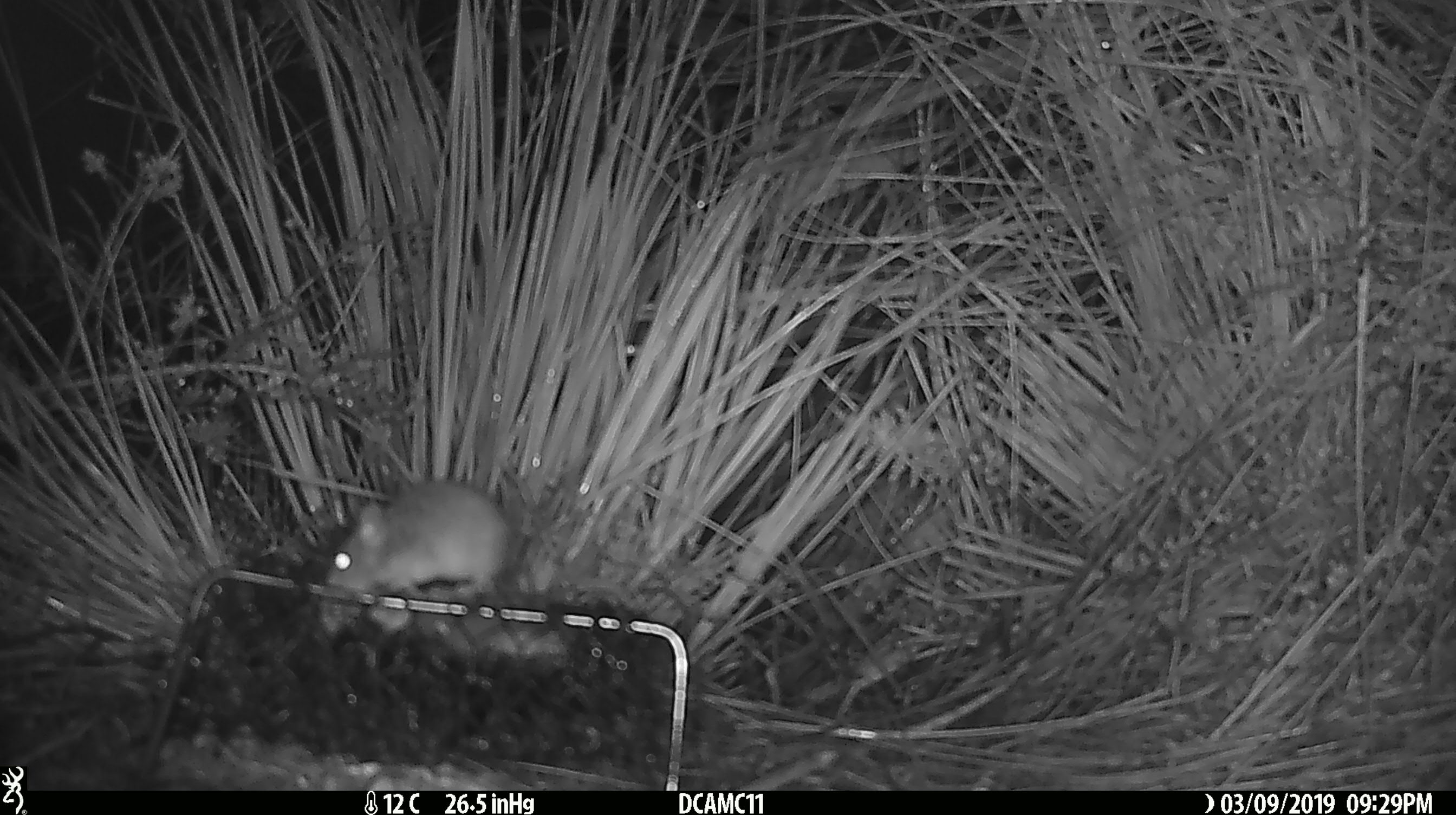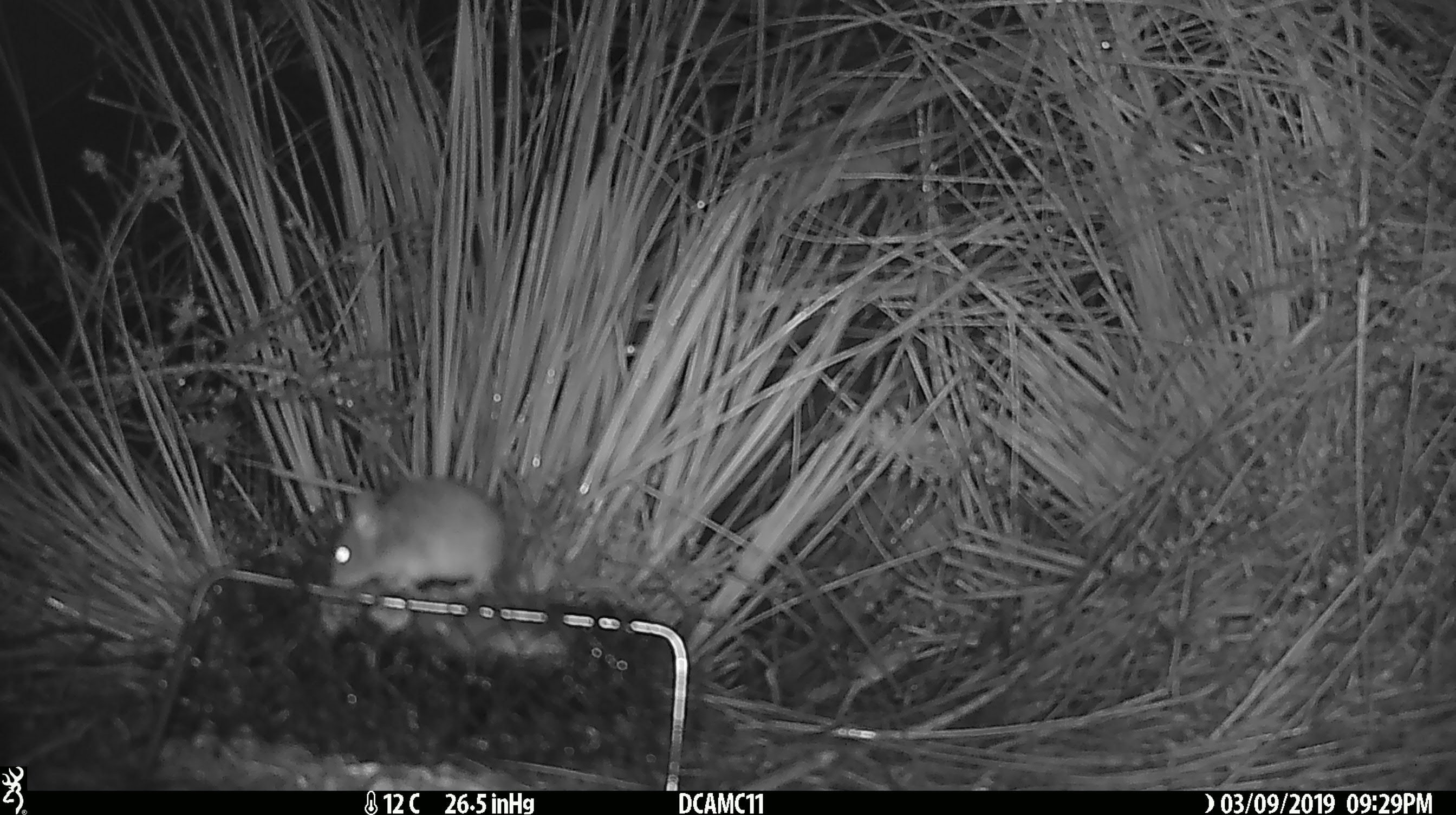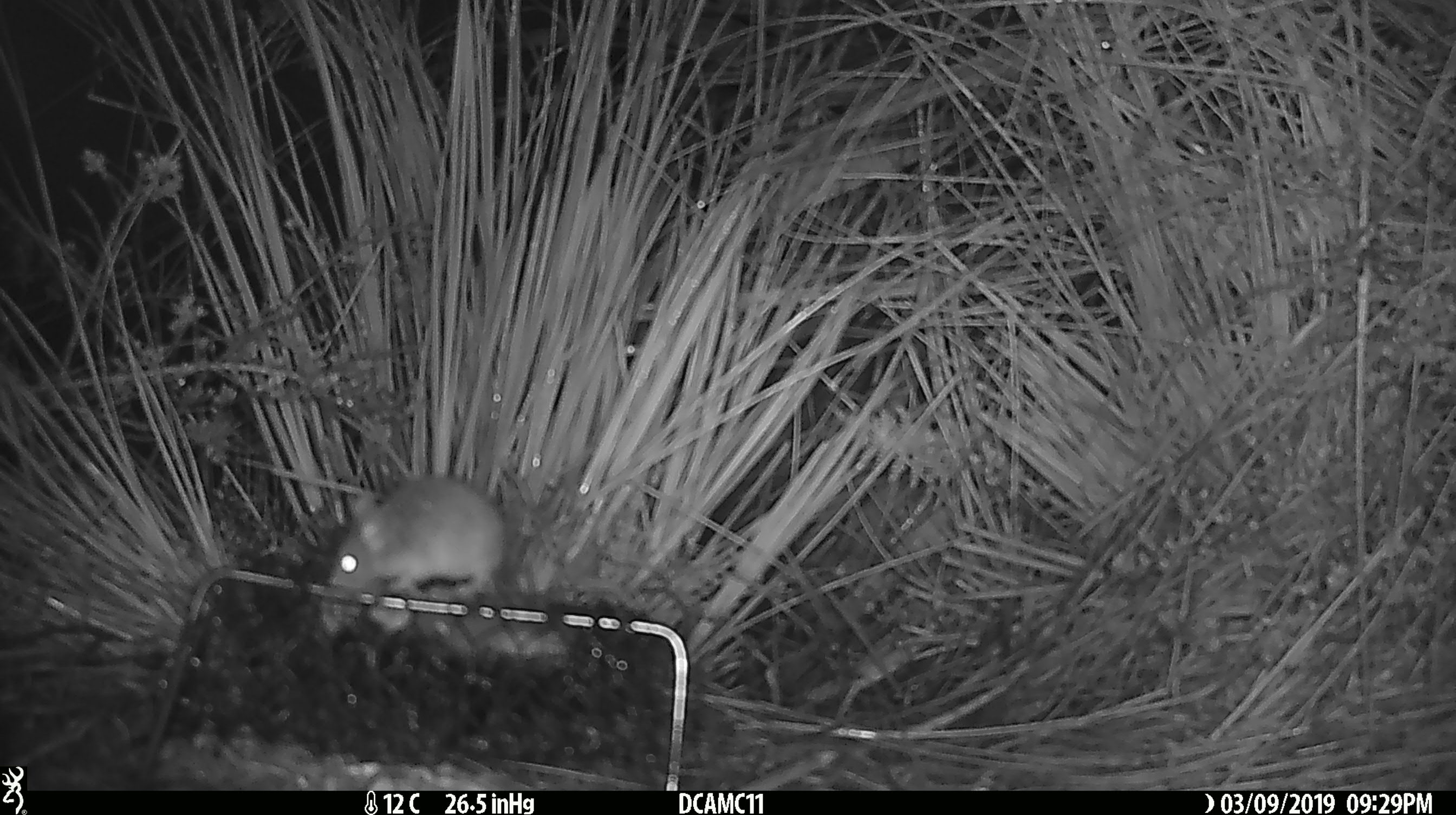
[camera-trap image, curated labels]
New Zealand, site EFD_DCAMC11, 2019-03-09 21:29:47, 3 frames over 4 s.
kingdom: Animalia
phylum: Chordata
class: Mammalia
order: Rodentia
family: Muridae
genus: Mus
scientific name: Mus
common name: mouse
Mouse (Mus).